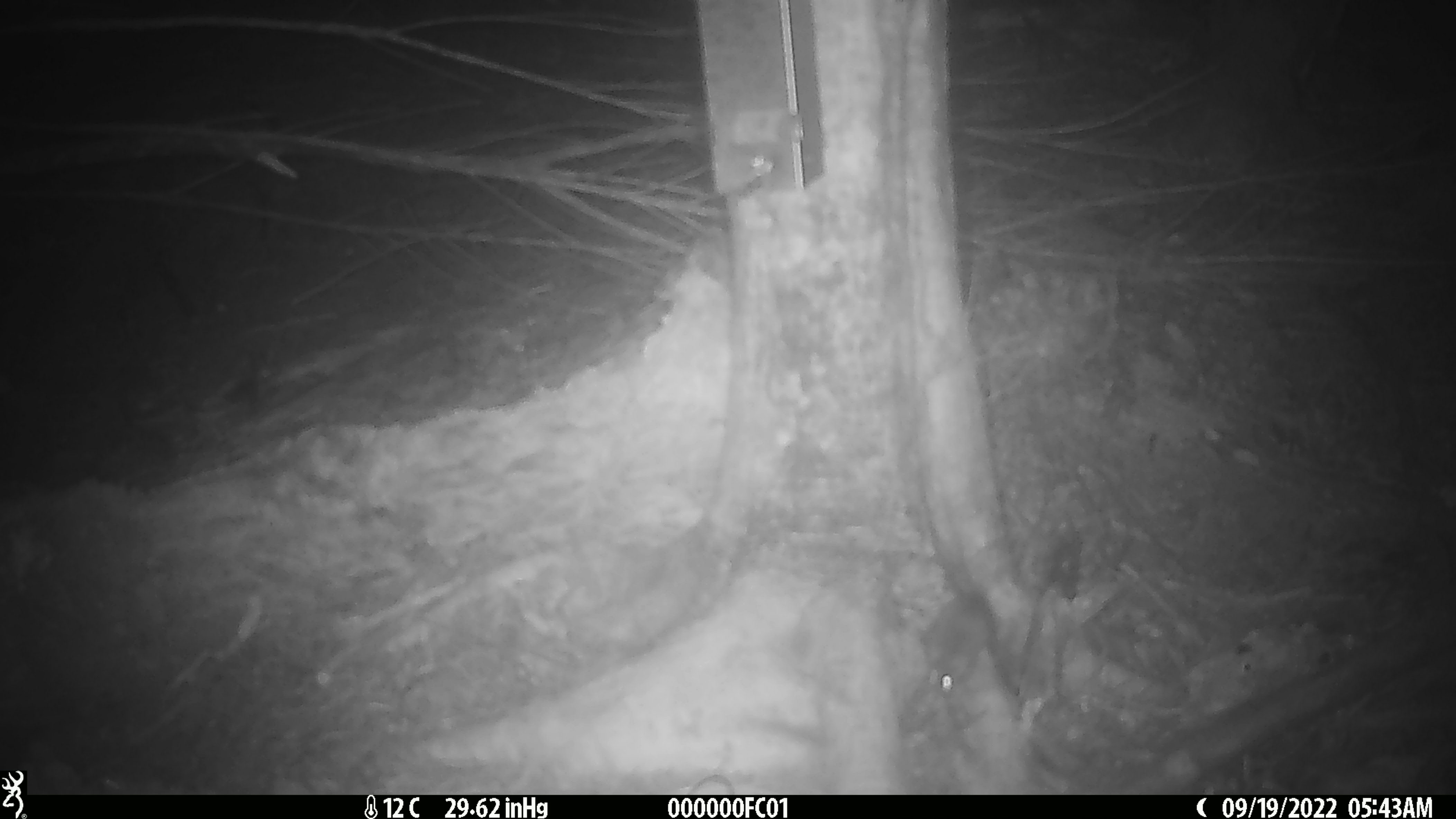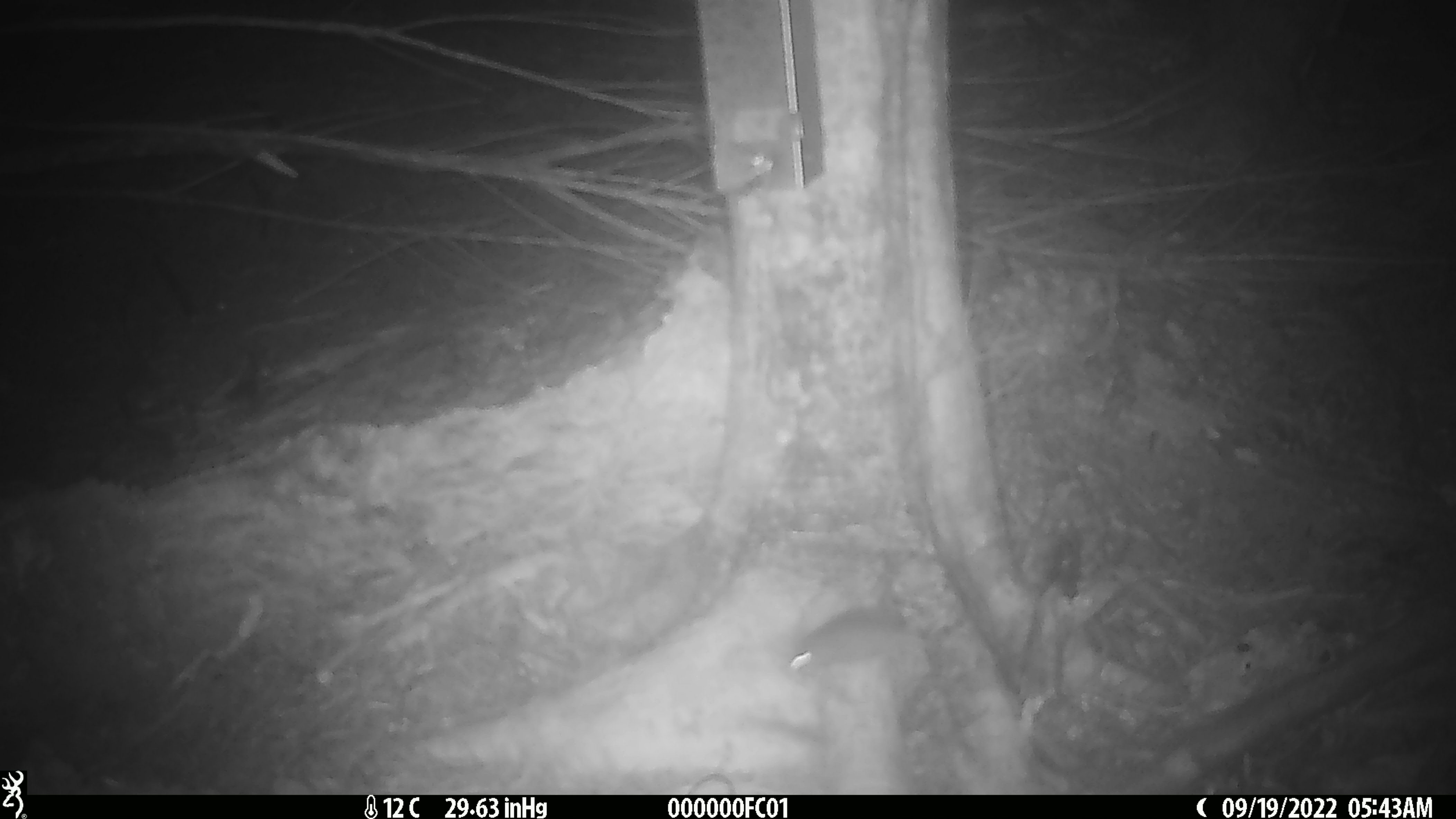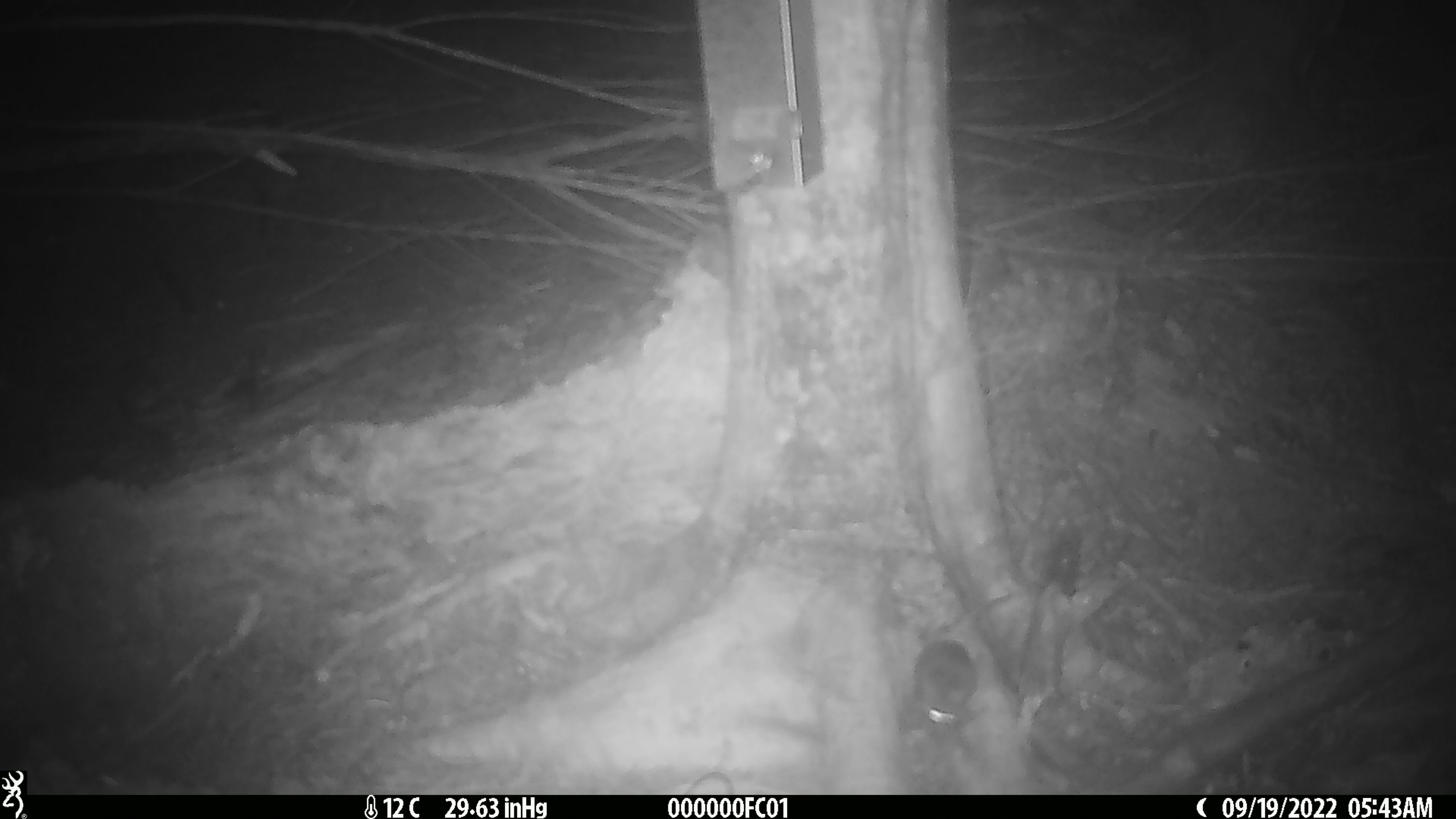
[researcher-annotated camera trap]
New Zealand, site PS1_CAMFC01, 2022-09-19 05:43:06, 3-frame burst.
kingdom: Animalia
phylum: Chordata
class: Mammalia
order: Rodentia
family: Muridae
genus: Mus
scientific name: Mus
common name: mouse